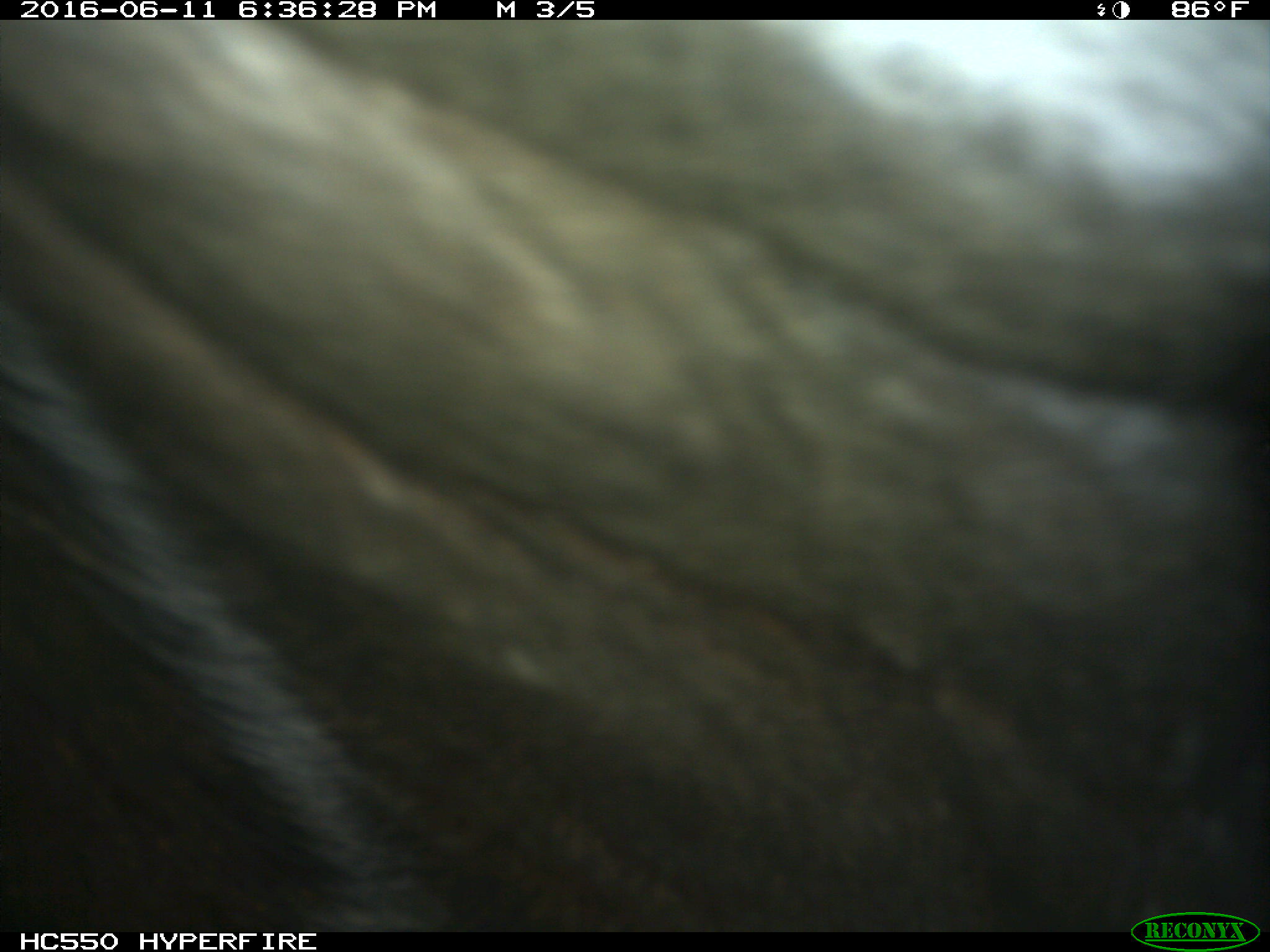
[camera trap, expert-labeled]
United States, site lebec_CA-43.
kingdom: Animalia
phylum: Chordata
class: Mammalia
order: Artiodactyla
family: Bovidae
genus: Bos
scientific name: Bos taurus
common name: domestic cow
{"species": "Bos taurus (domestic cow)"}